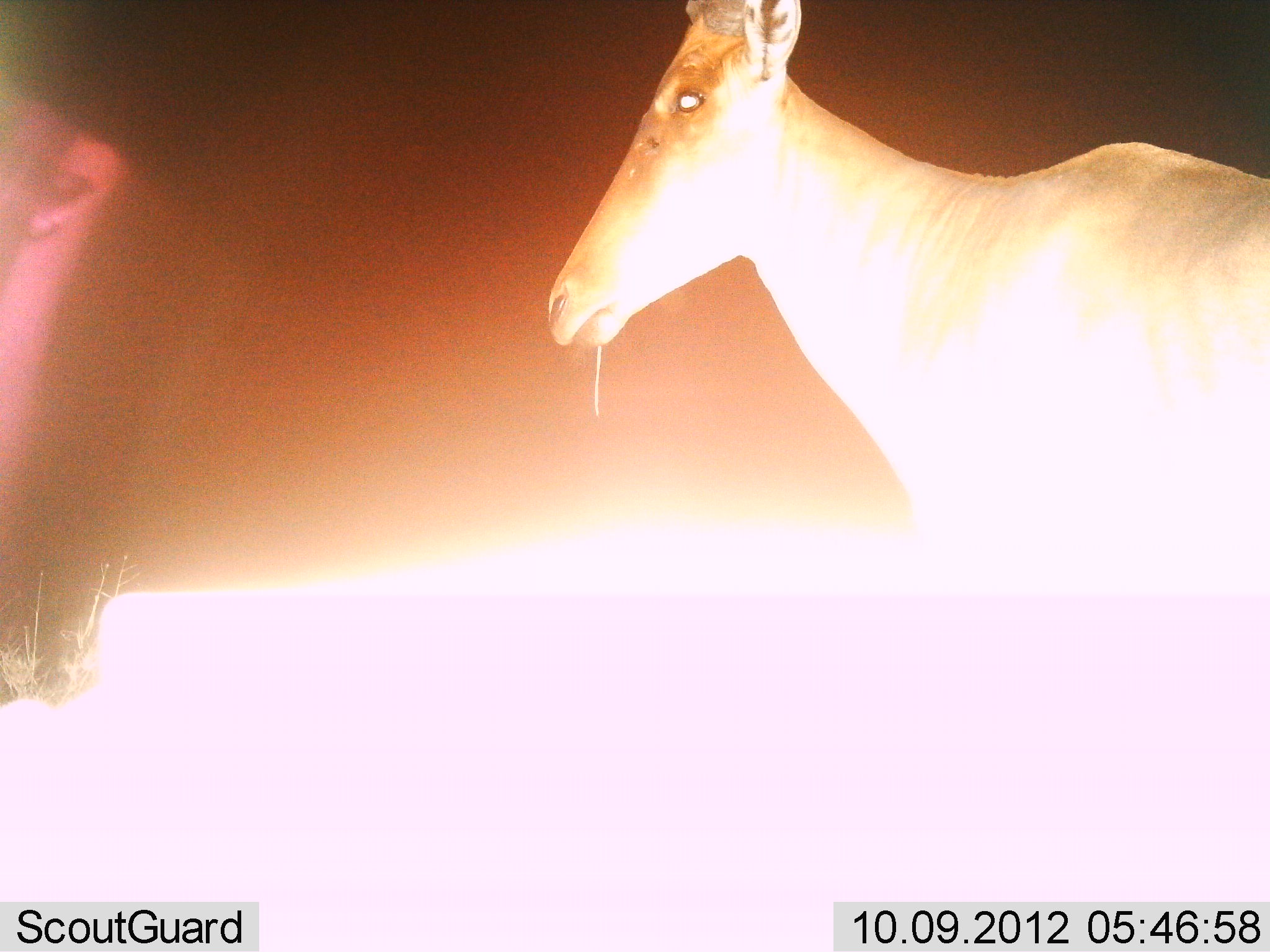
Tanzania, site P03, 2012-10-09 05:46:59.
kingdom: Animalia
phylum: Chordata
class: Mammalia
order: Artiodactyla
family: Bovidae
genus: Alcelaphus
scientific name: Alcelaphus buselaphus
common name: hartebeest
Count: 1.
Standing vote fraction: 100%.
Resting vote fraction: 0%.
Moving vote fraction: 0%.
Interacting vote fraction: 0%.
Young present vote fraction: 0%.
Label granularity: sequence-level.